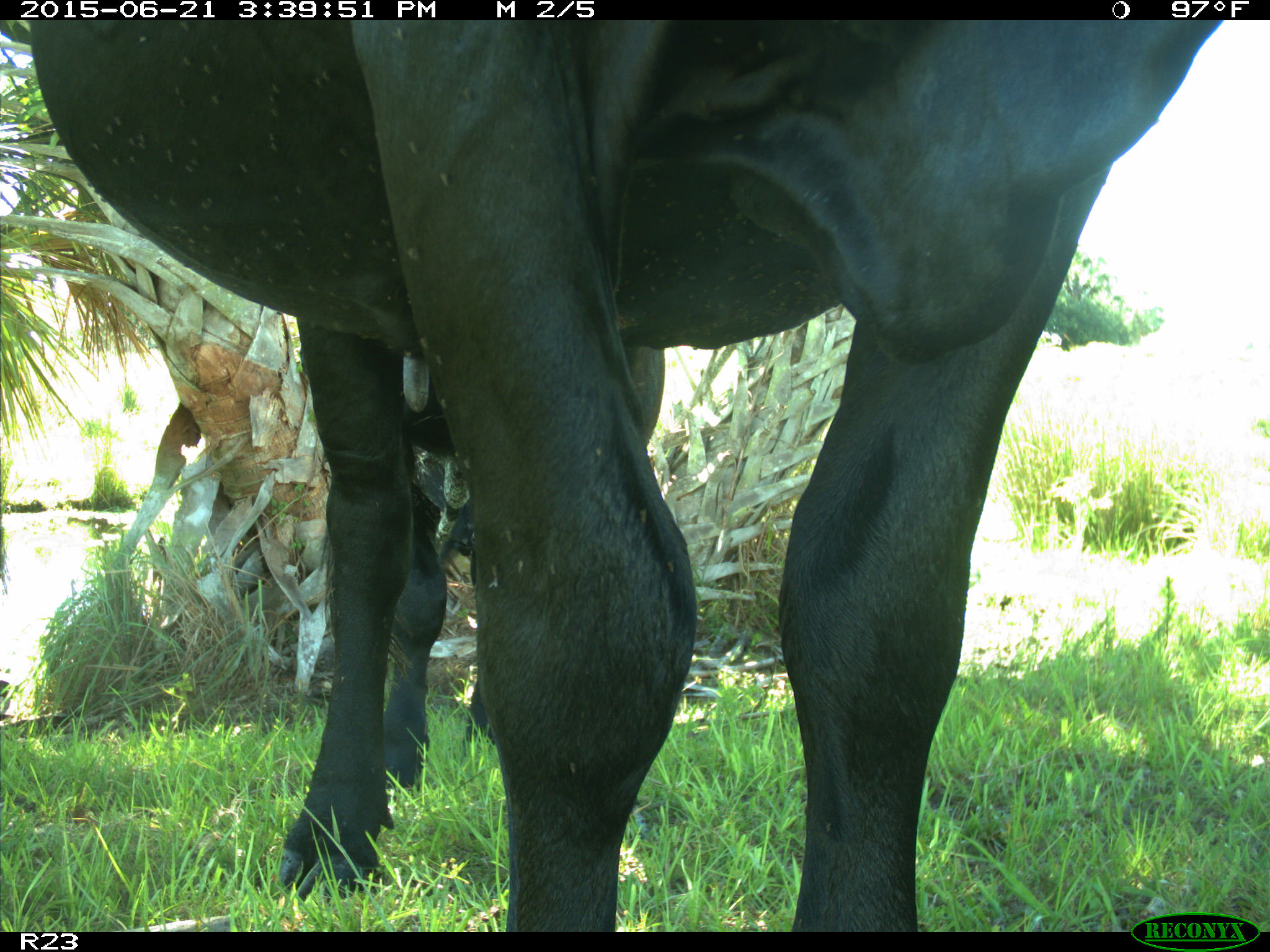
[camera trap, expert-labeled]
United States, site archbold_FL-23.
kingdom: Animalia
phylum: Chordata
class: Mammalia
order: Artiodactyla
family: Bovidae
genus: Bos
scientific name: Bos taurus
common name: domestic cow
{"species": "Bos taurus (domestic cow)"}